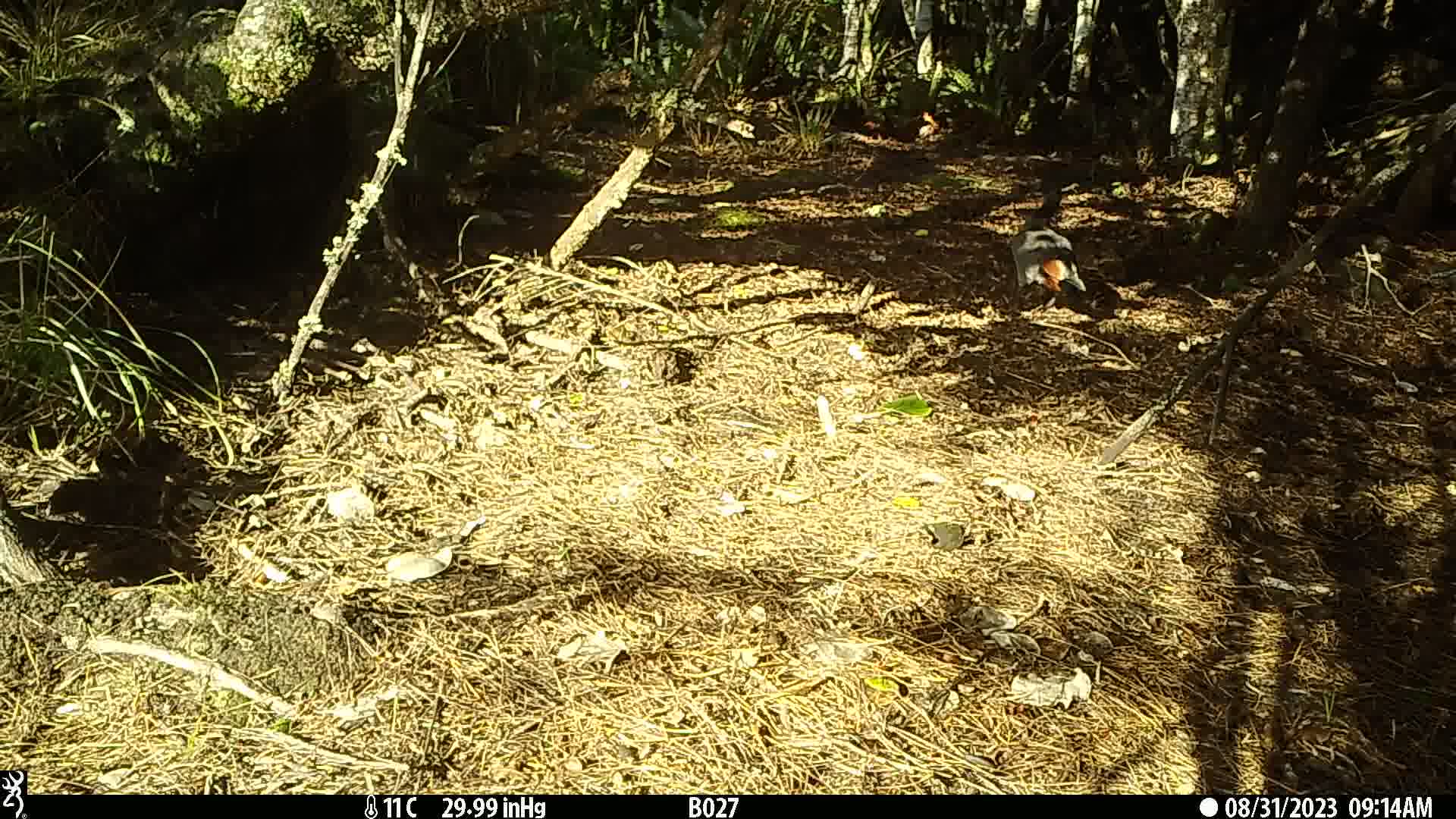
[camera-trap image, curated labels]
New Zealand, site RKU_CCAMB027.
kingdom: Animalia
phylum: Chordata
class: Aves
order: Anseriformes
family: Anatidae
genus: Tadorna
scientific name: Tadorna variegata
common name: paradise shelduck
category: paradise duck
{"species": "paradise duck (paradise shelduck) (Tadorna variegata)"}